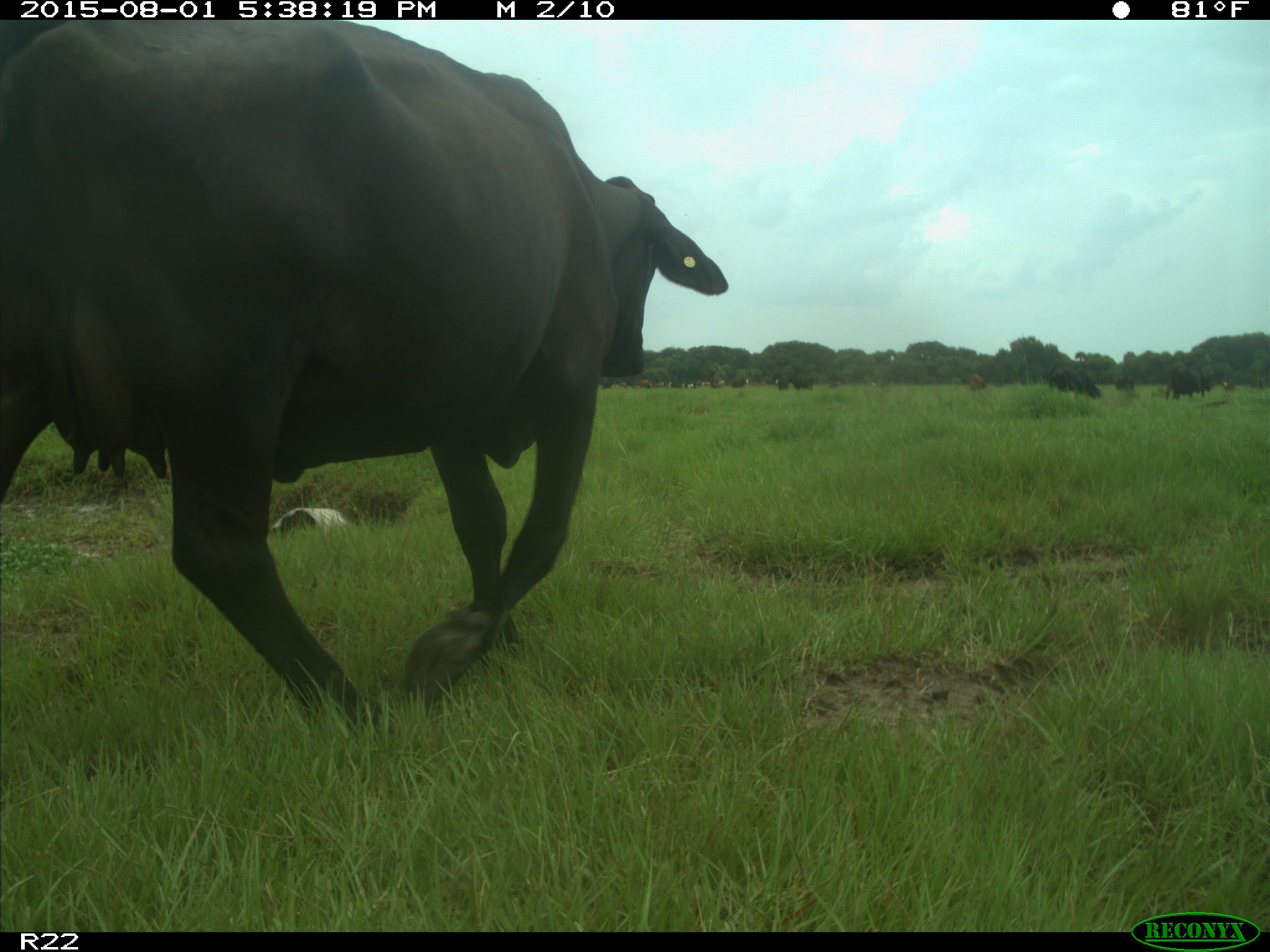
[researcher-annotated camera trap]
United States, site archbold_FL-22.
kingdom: Animalia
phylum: Chordata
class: Mammalia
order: Artiodactyla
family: Bovidae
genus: Bos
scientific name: Bos taurus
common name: domestic cow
Bos taurus (domestic cow).